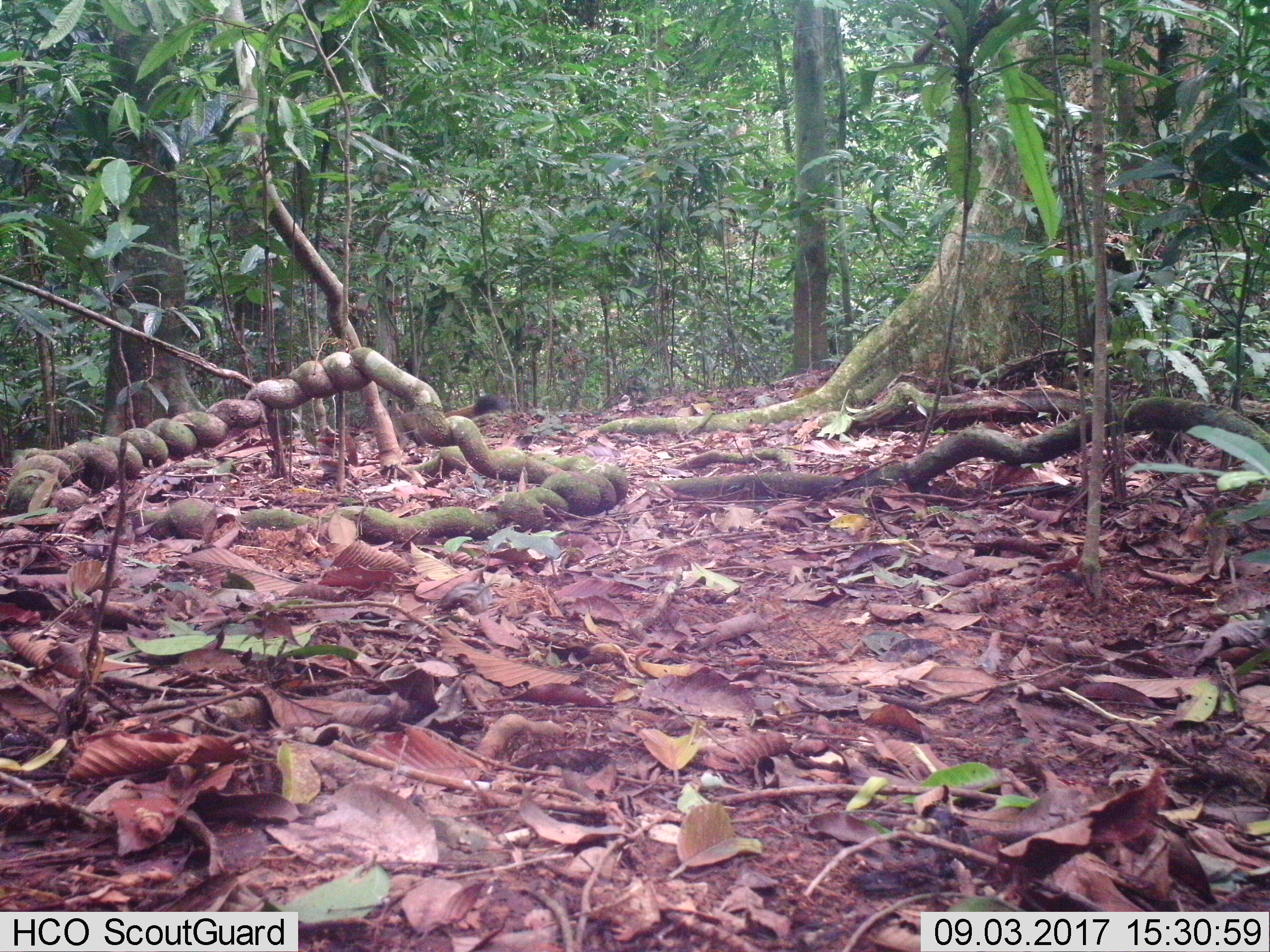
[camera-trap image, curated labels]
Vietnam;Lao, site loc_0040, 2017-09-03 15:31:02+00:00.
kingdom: Animalia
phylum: Chordata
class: Mammalia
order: Rodentia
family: Sciuridae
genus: Callosciurus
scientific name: Callosciurus erythraeus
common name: pallas's squirrel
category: pallass squirrel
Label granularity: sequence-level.